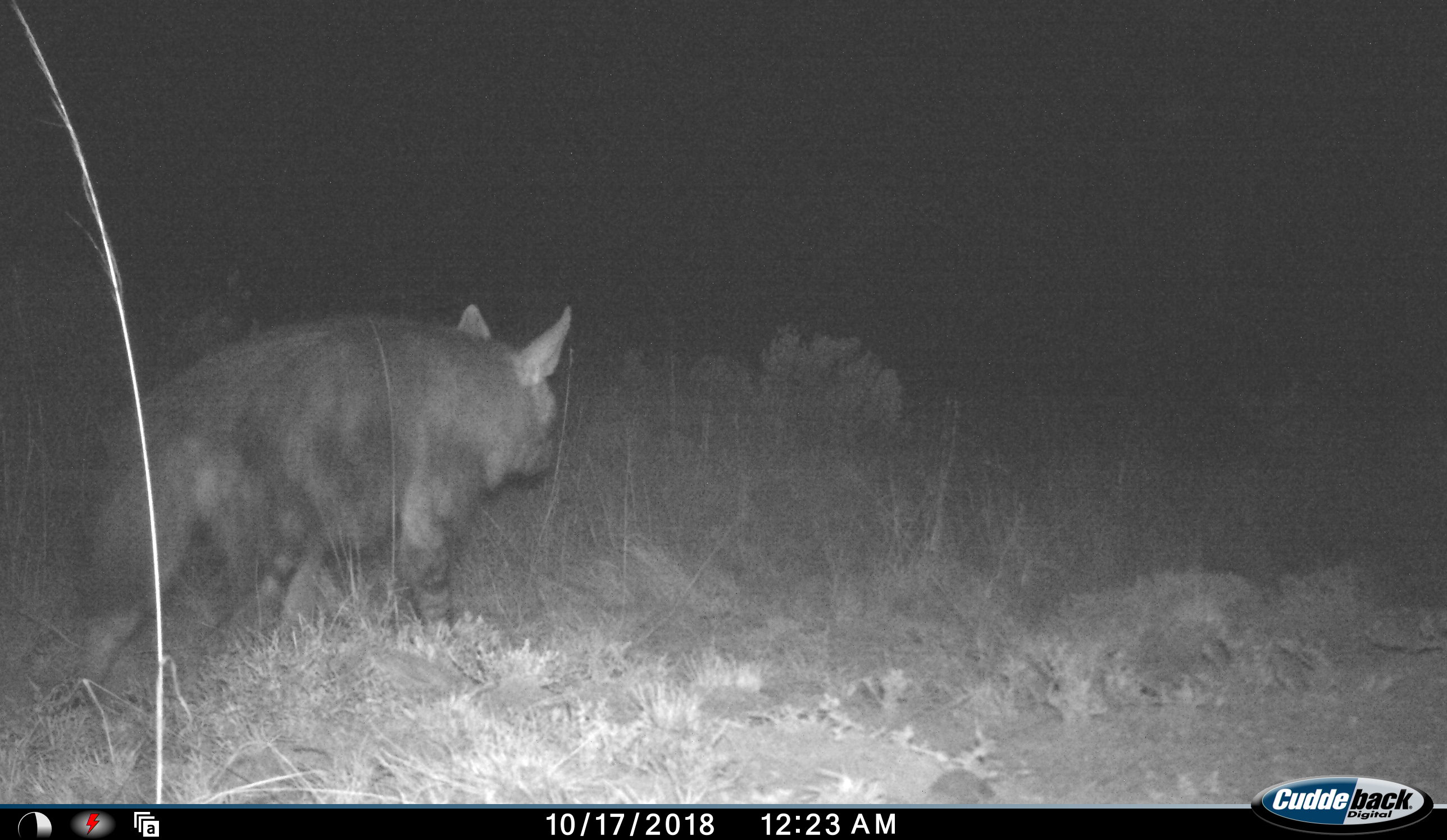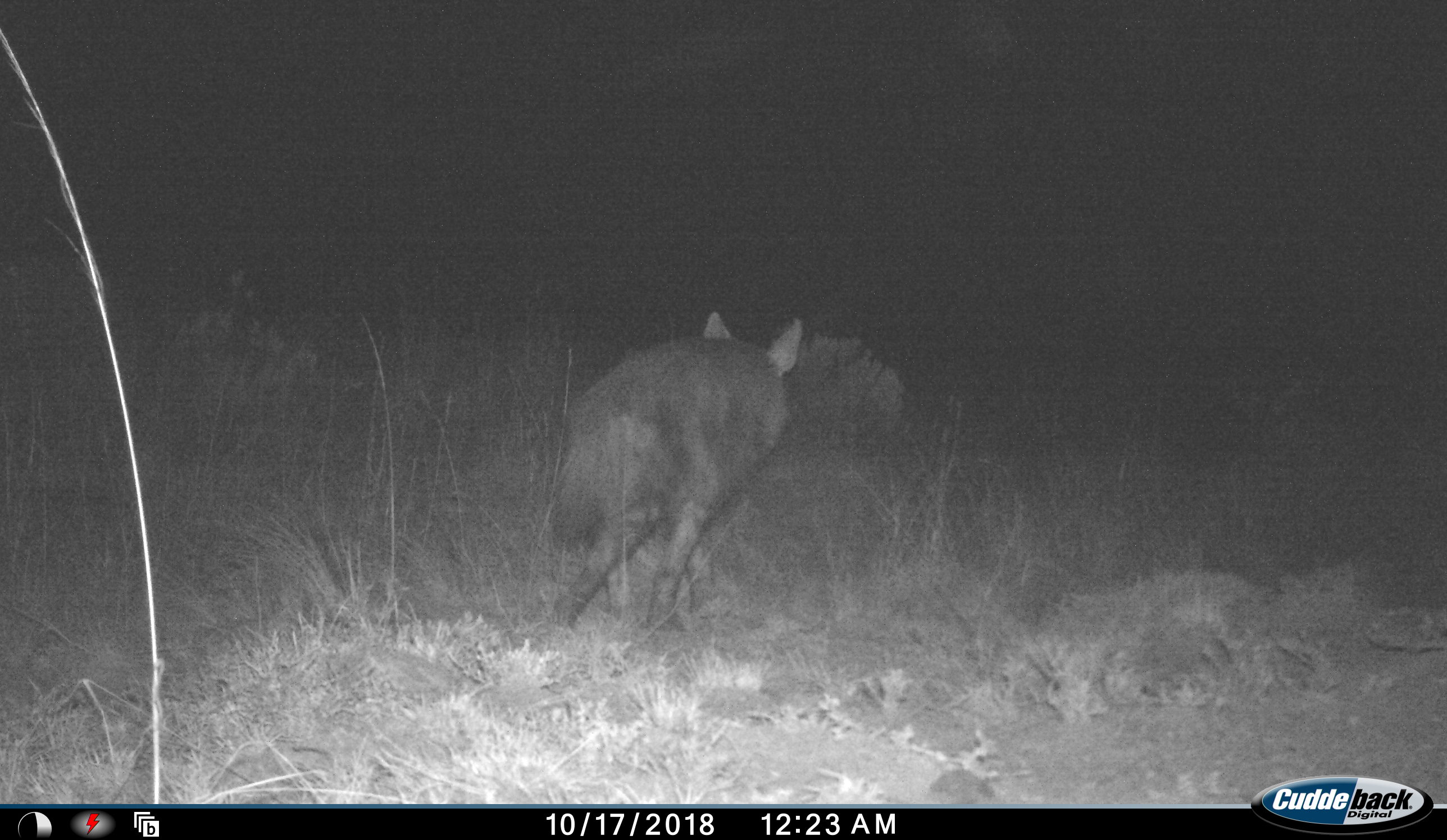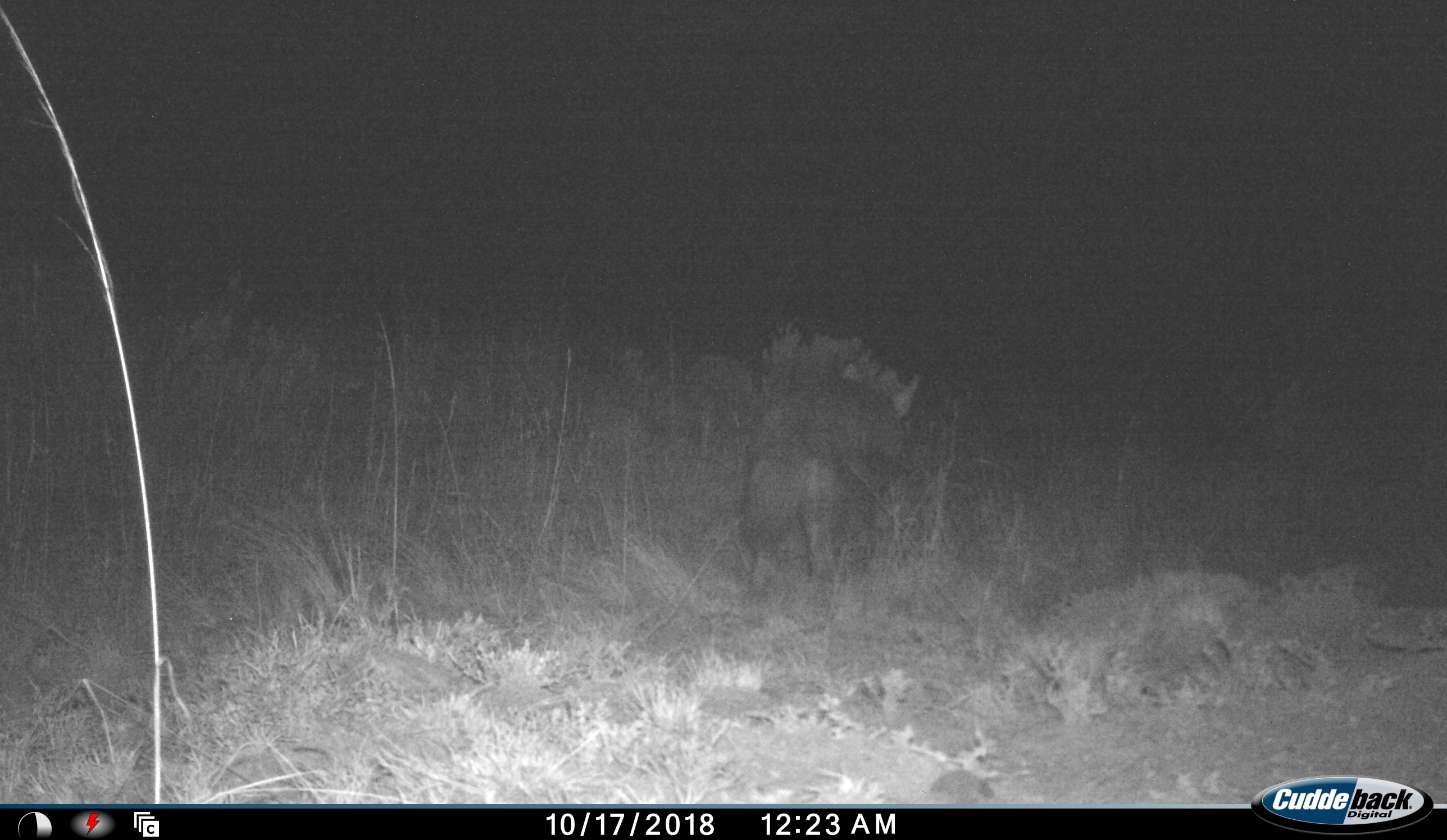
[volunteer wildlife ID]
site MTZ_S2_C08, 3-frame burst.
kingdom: Animalia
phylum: Chordata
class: Mammalia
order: Carnivora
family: Hyaenidae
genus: Parahyaena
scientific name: Parahyaena brunnea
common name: brown hyena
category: hyenabrown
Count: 1.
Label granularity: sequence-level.